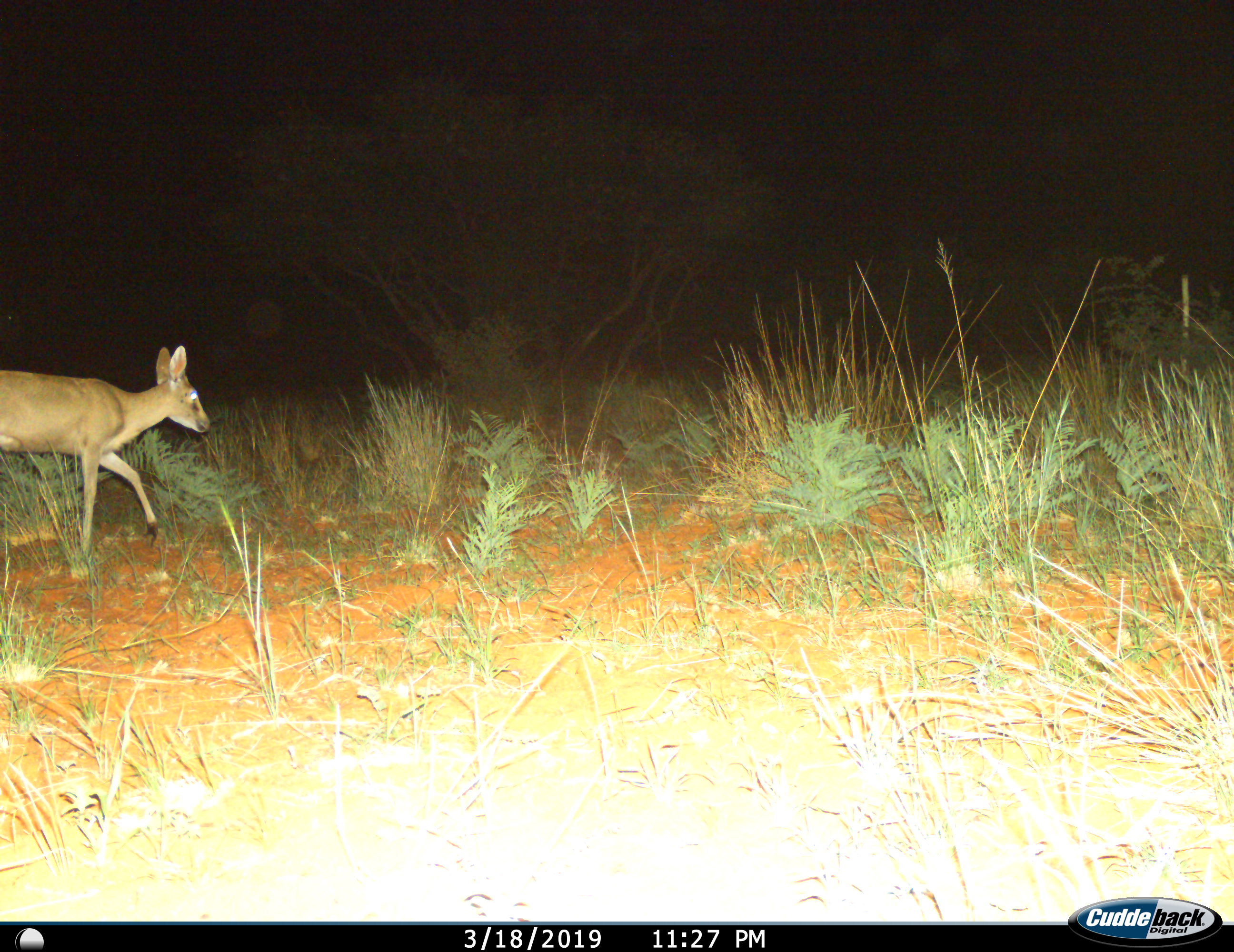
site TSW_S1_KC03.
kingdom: Animalia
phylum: Chordata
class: Mammalia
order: Artiodactyla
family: Bovidae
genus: Sylvicapra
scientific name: Sylvicapra grimmia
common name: common duiker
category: duikercommongrey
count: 1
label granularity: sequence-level